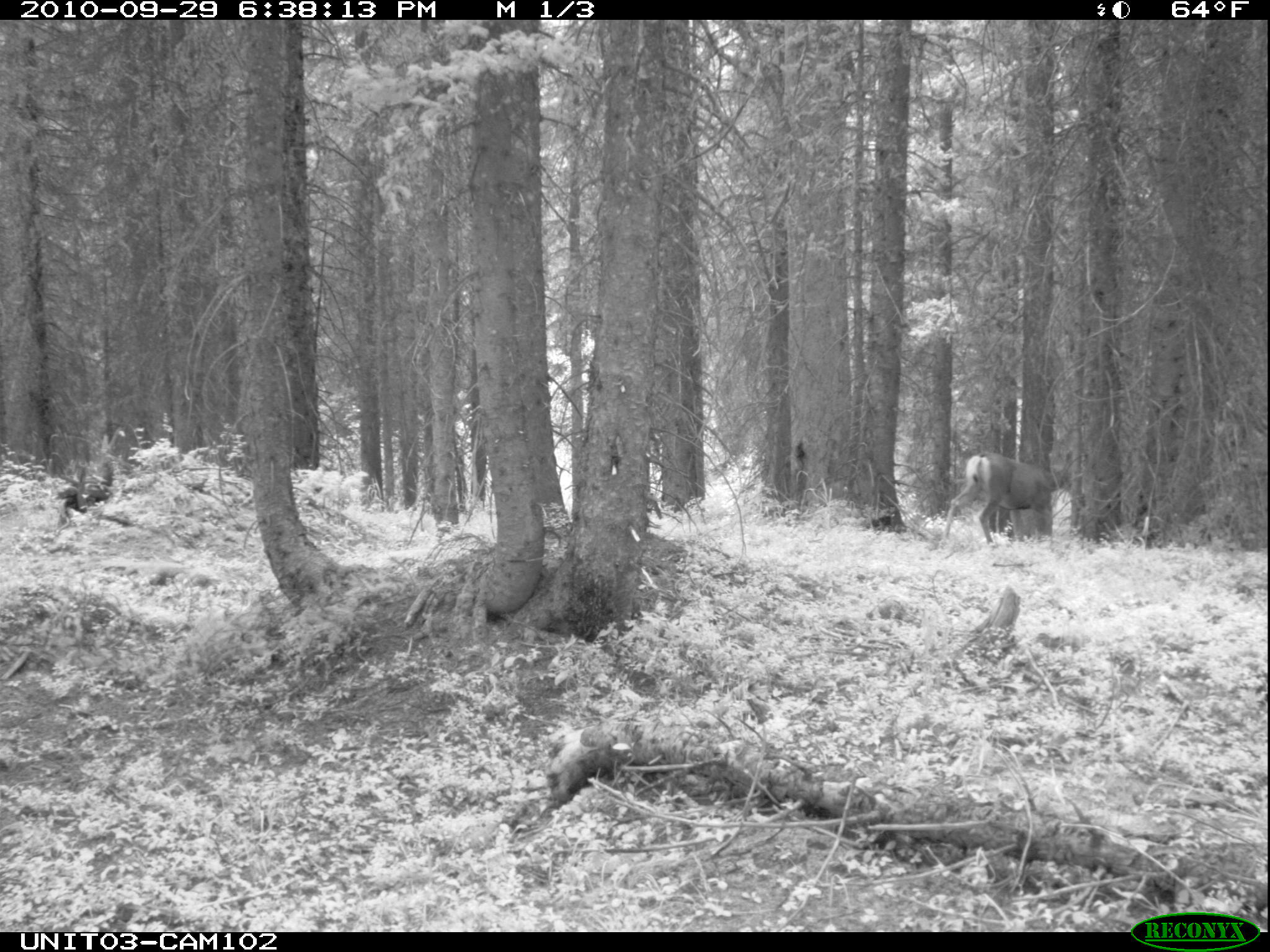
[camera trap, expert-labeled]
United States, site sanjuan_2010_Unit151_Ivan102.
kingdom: Animalia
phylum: Chordata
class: Mammalia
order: Artiodactyla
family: Cervidae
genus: Odocoileus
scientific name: Odocoileus hemionus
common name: mule deer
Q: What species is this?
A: Odocoileus hemionus (mule deer).